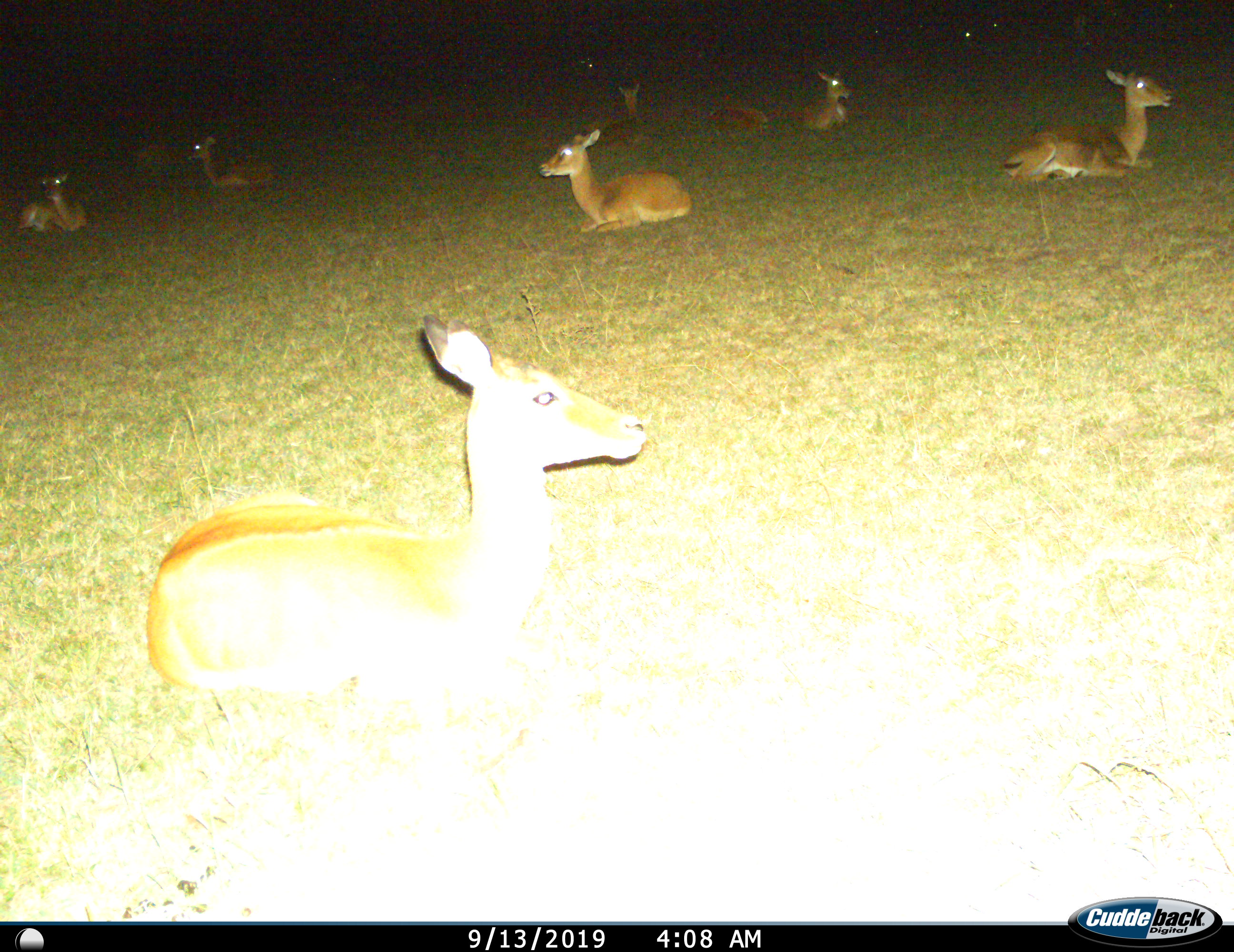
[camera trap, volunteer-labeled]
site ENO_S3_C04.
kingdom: Animalia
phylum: Chordata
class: Mammalia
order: Artiodactyla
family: Bovidae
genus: Aepyceros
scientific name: Aepyceros melampus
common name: impala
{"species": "impala (Aepyceros melampus)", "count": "8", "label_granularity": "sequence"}